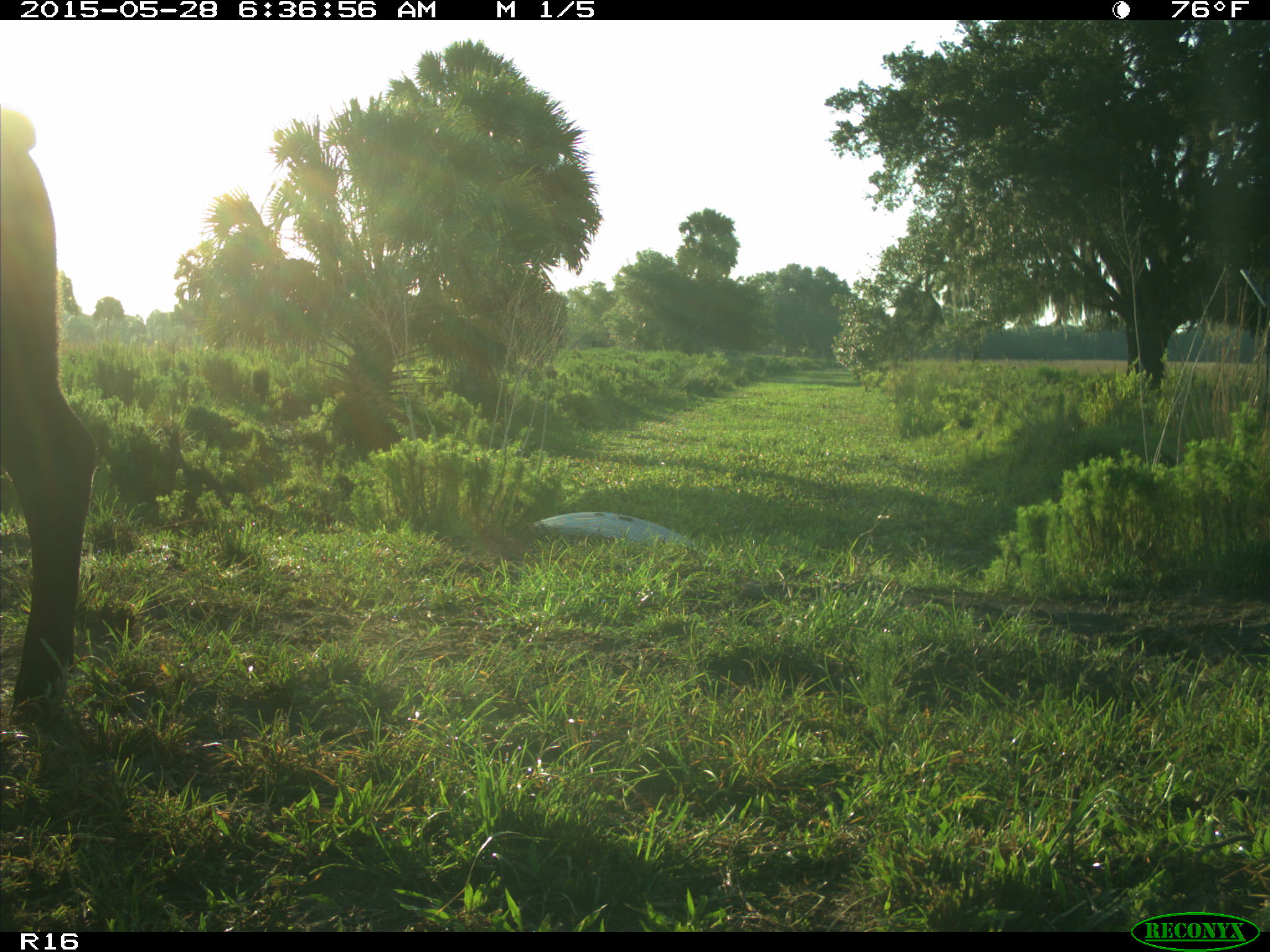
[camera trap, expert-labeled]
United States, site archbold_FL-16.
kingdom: Animalia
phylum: Chordata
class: Mammalia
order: Artiodactyla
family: Bovidae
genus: Bos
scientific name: Bos taurus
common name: domestic cow